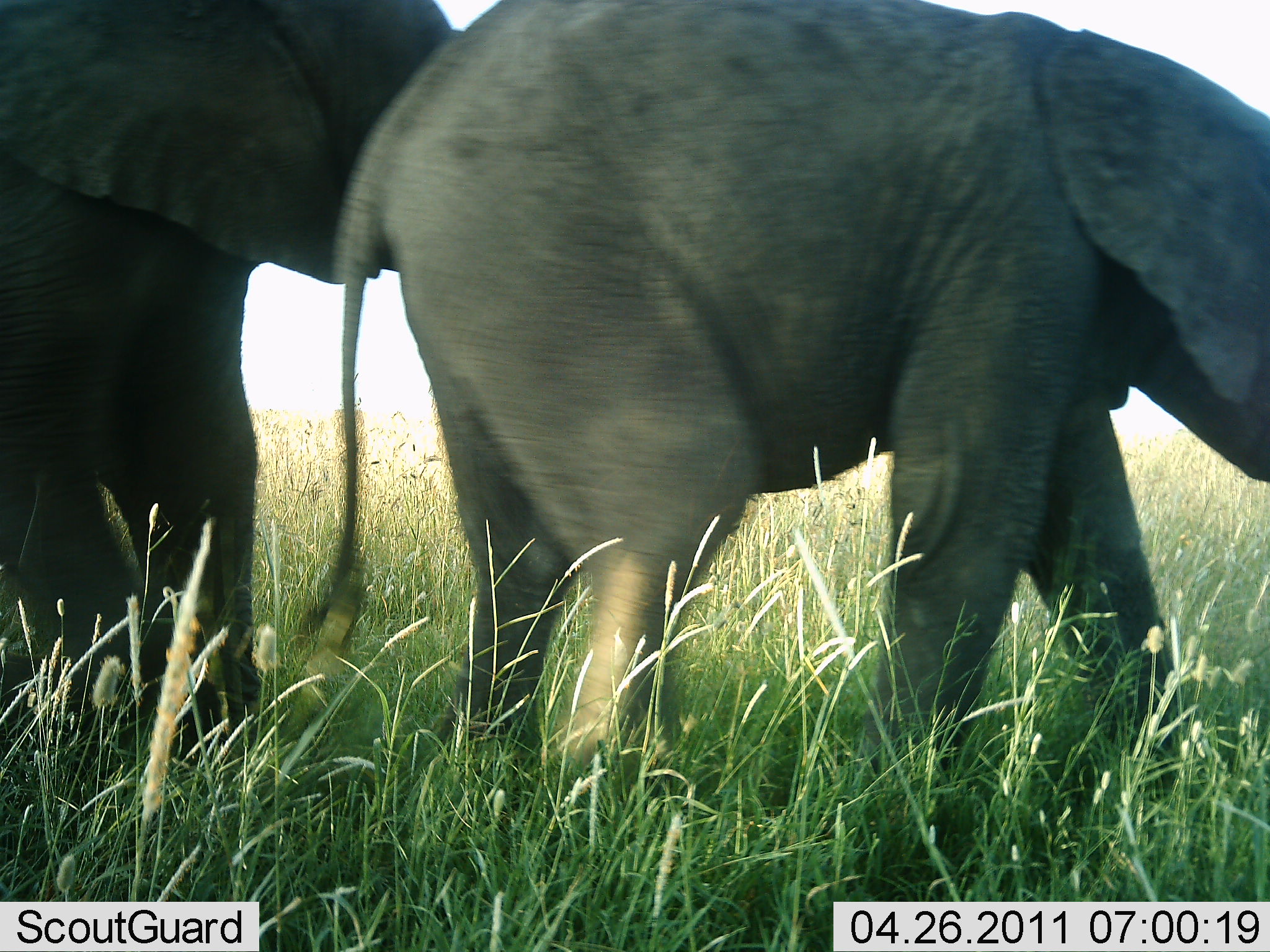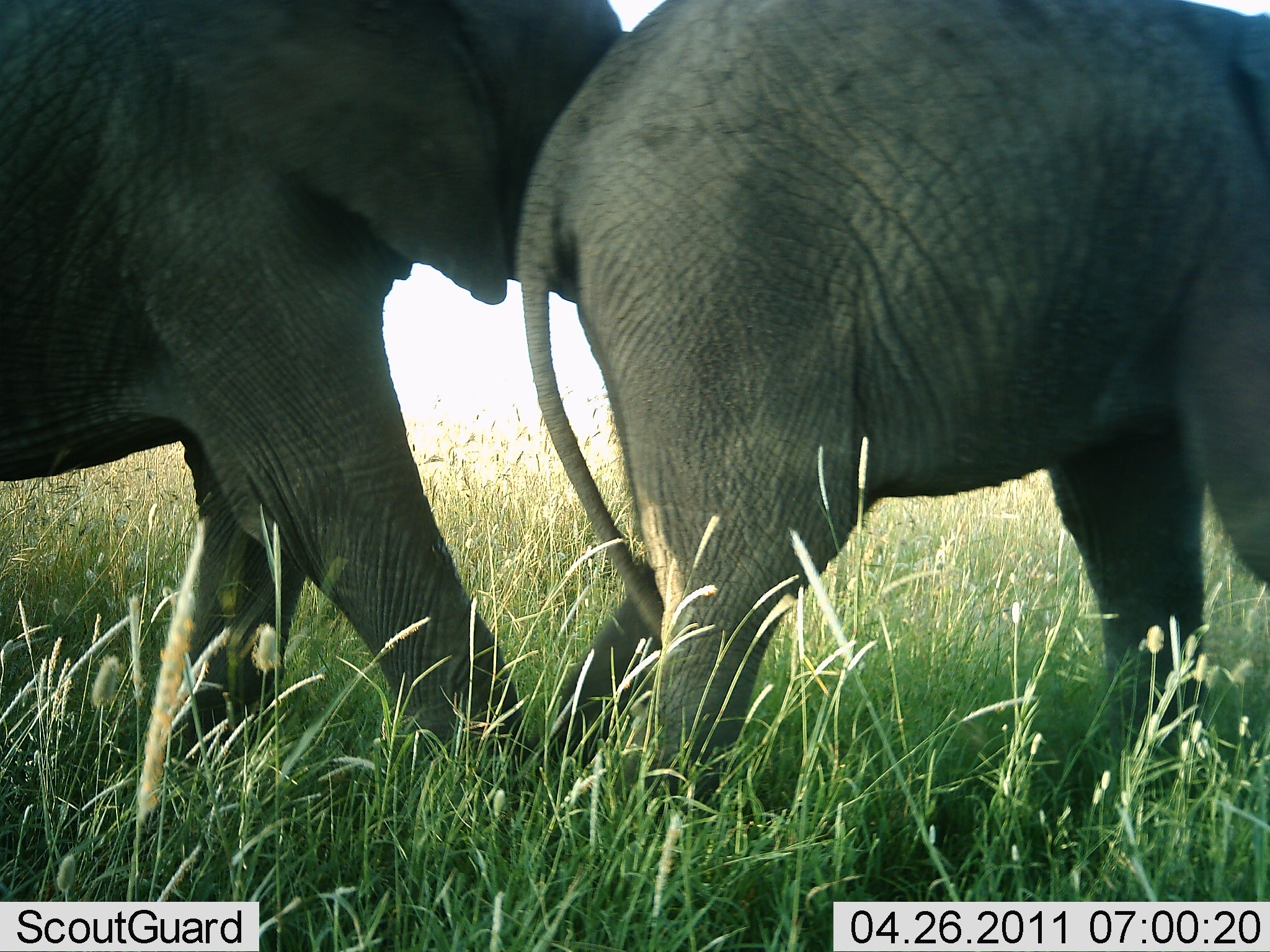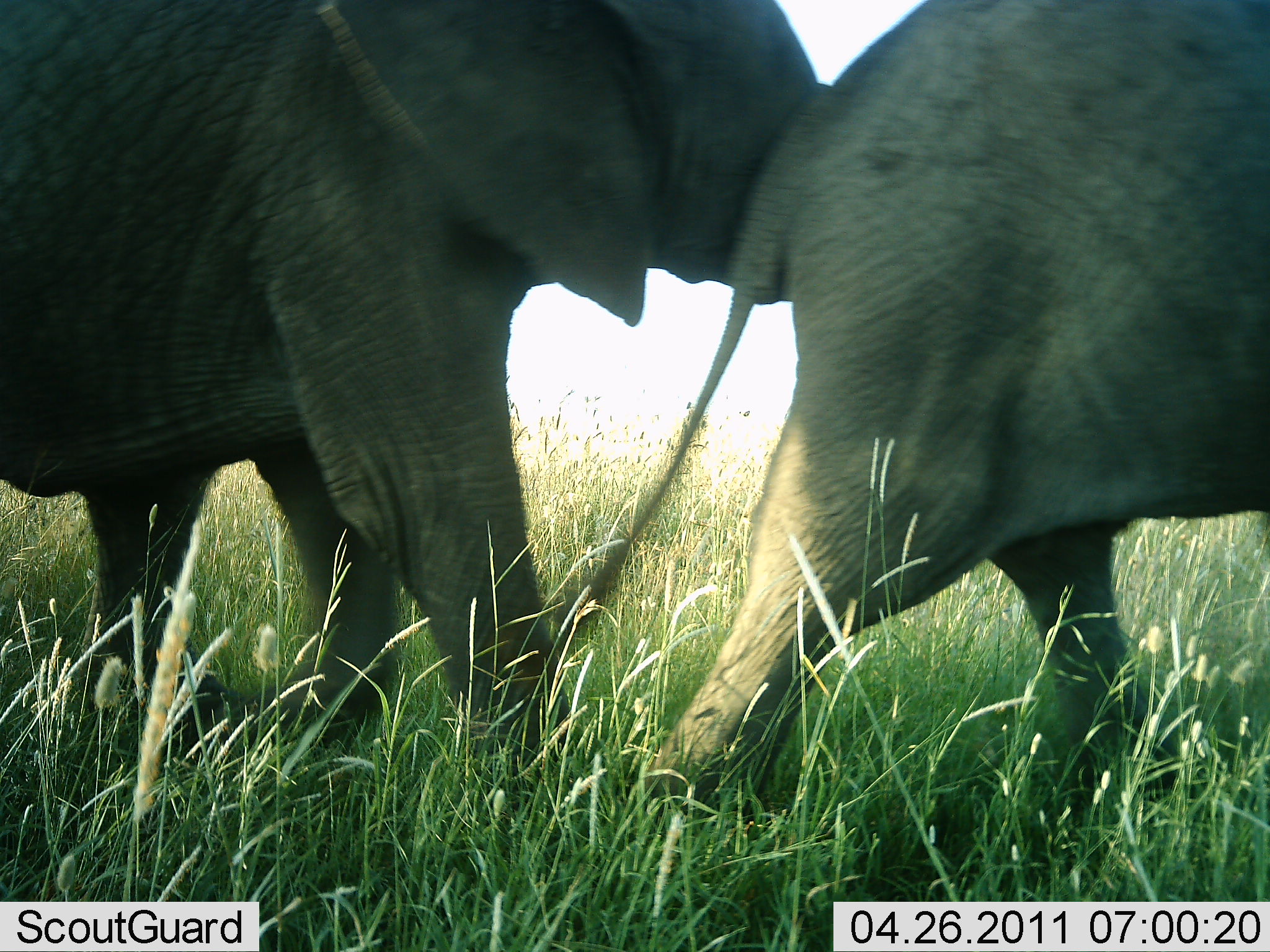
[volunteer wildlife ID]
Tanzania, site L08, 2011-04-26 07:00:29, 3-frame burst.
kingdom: Animalia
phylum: Chordata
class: Mammalia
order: Proboscidea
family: Elephantidae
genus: Loxodonta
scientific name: Loxodonta africana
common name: african bush elephant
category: elephant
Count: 2.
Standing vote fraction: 0%.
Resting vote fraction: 0%.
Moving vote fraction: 100%.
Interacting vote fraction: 0%.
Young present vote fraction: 40%.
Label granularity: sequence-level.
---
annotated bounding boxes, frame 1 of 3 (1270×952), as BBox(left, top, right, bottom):
animal: BBox(294, 0, 1270, 848); BBox(0, 0, 517, 805)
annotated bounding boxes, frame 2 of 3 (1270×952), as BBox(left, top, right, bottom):
animal: BBox(512, 0, 1270, 898); BBox(0, 0, 665, 840)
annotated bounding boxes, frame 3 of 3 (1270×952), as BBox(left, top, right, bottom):
animal: BBox(0, 0, 854, 821); BBox(542, 0, 1269, 888)